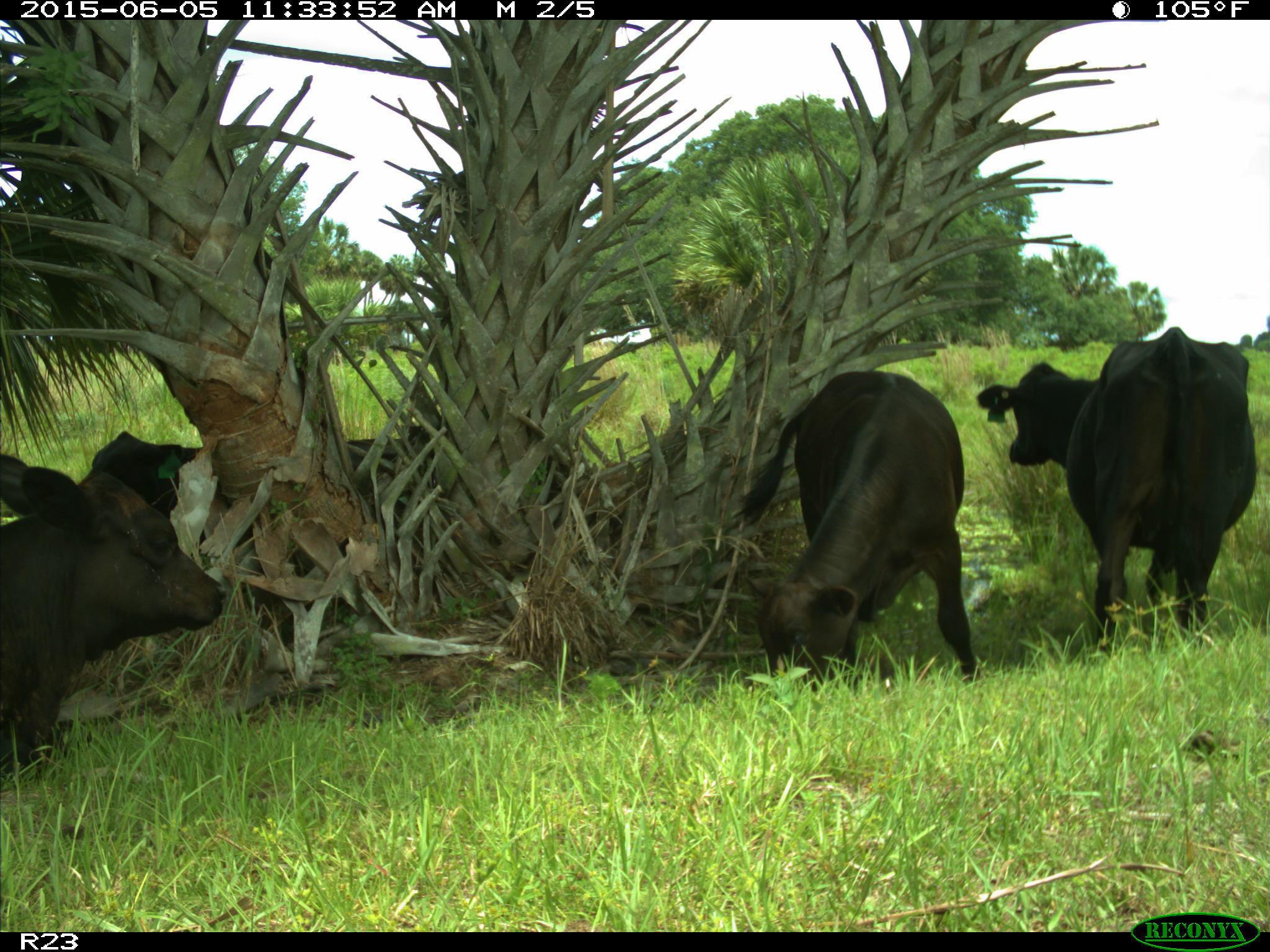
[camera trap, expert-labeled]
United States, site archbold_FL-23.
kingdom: Animalia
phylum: Chordata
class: Mammalia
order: Artiodactyla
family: Bovidae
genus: Bos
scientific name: Bos taurus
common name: domestic cow